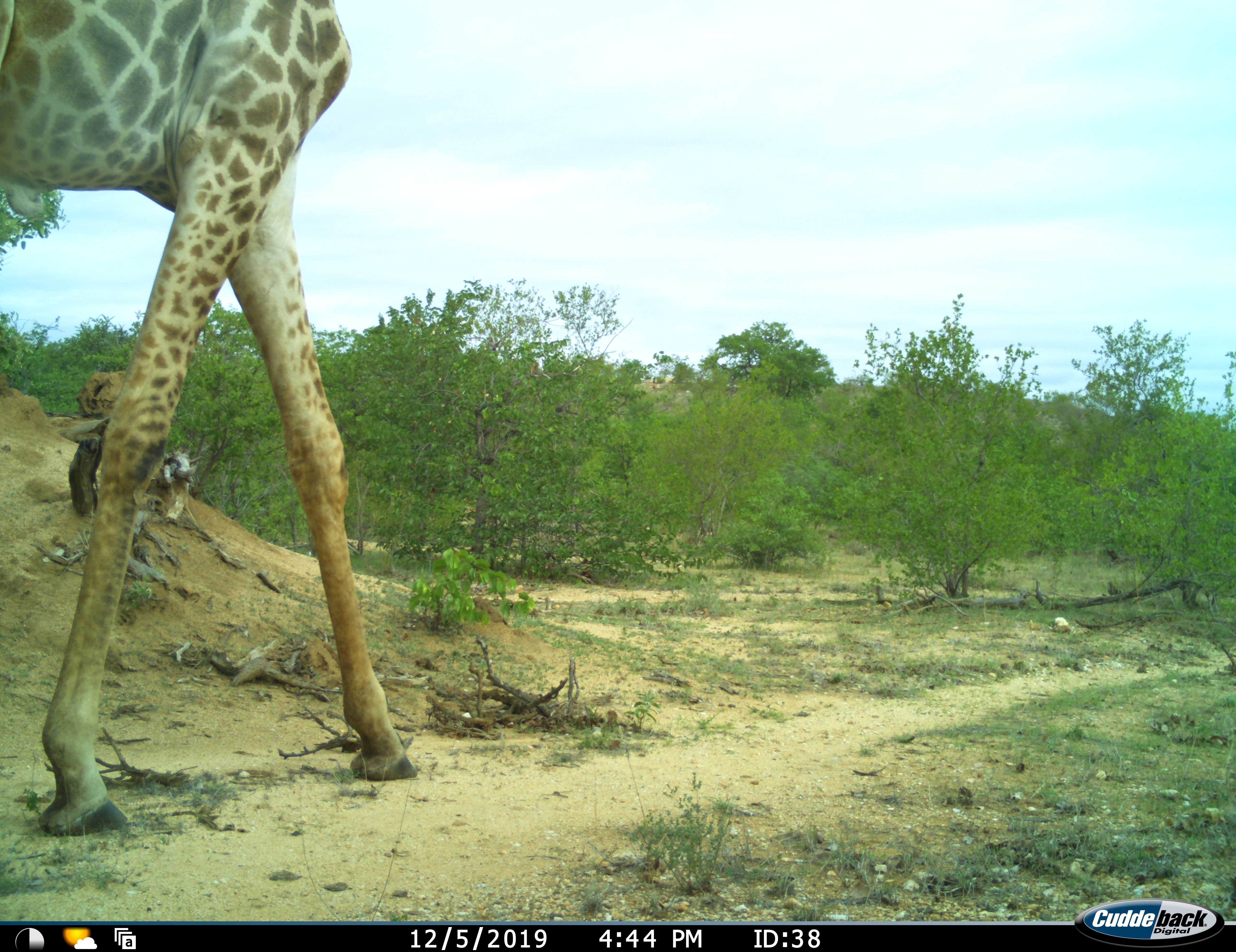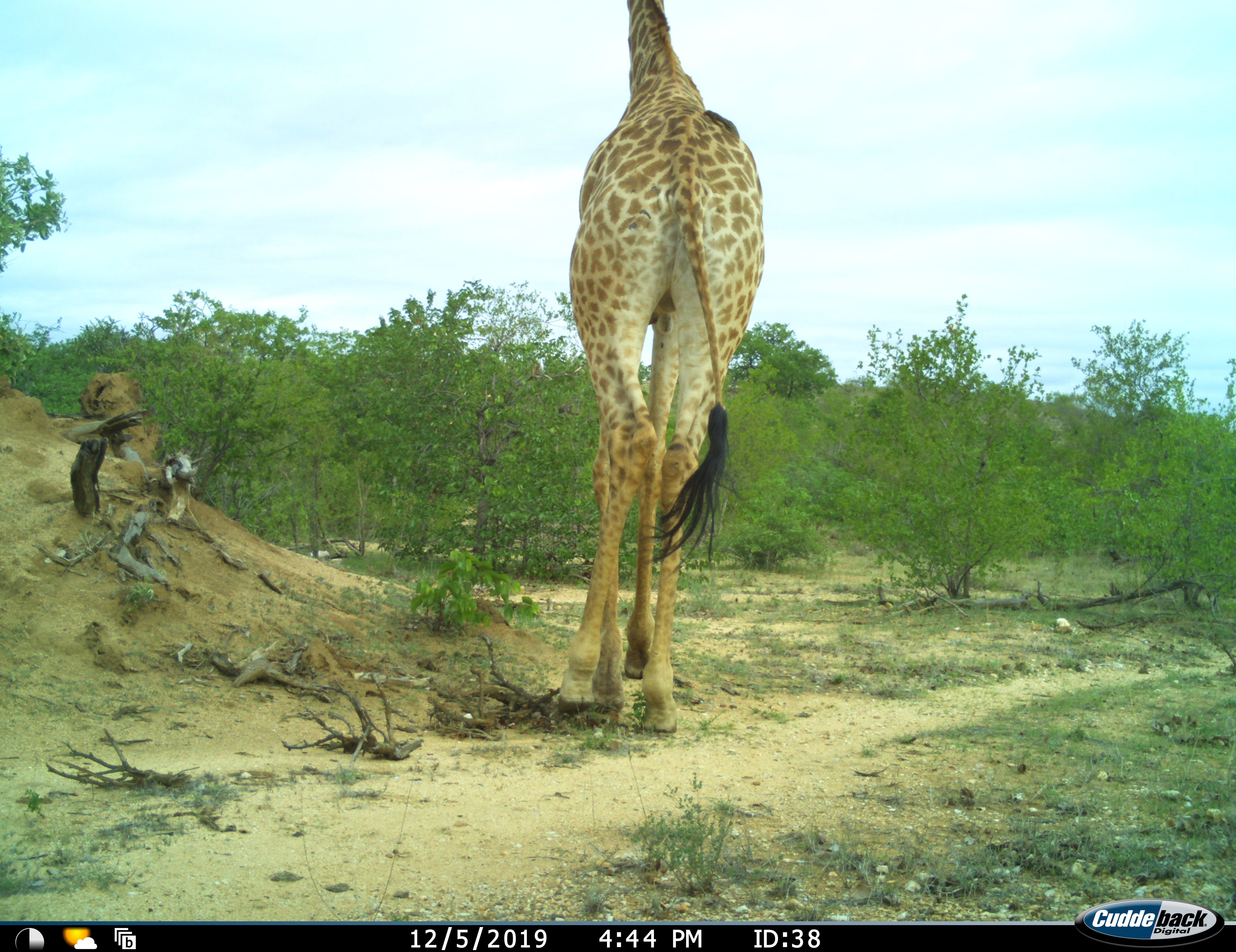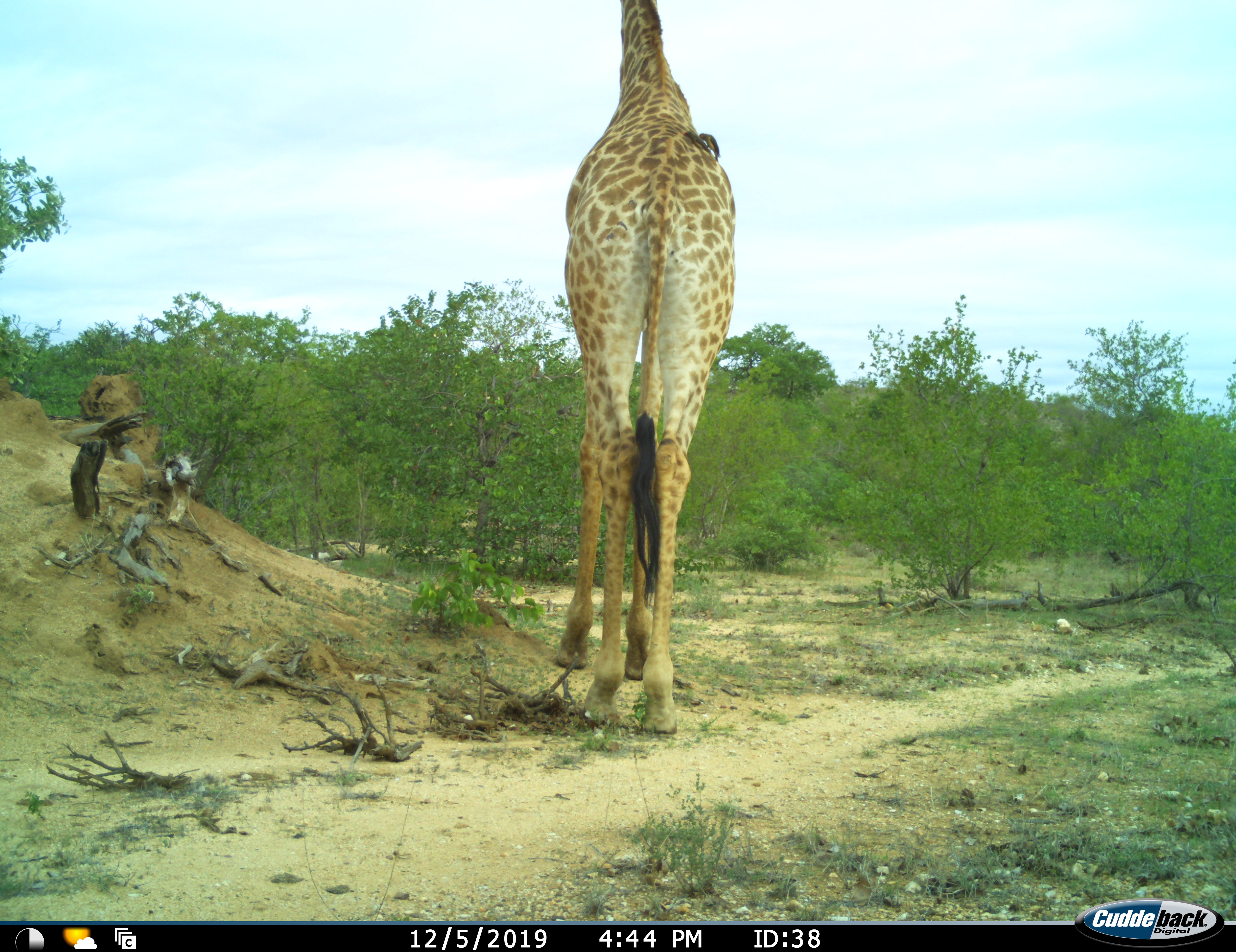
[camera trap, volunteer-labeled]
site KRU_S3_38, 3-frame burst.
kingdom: Animalia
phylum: Chordata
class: Mammalia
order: Artiodactyla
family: Giraffidae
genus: Giraffa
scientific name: Giraffa camelopardalis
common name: giraffe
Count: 1.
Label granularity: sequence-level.